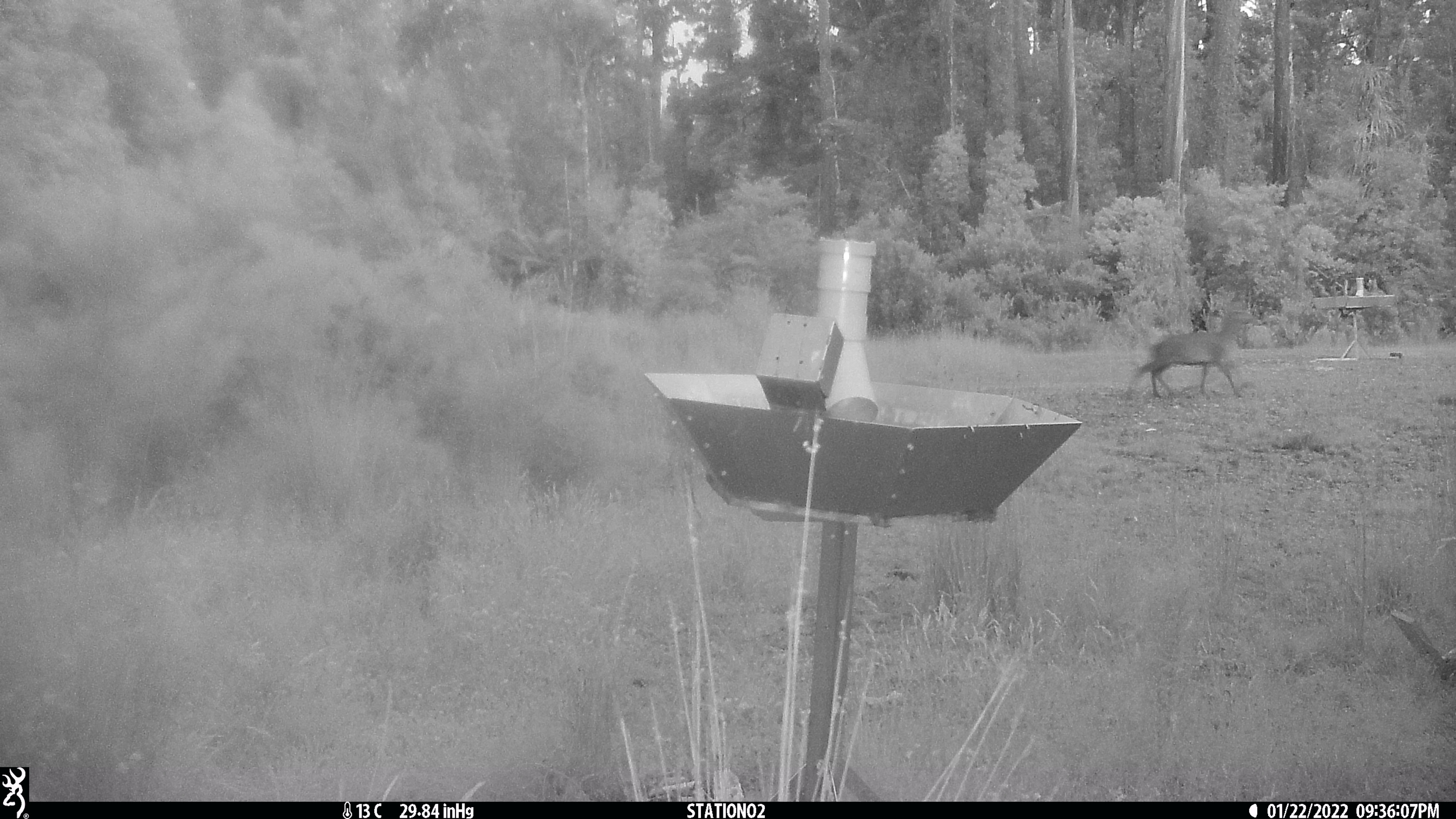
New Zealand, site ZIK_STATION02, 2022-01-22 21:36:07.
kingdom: Animalia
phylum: Chordata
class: Mammalia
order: Artiodactyla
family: Cervidae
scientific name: Cervidae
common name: deer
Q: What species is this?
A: Deer (Cervidae).